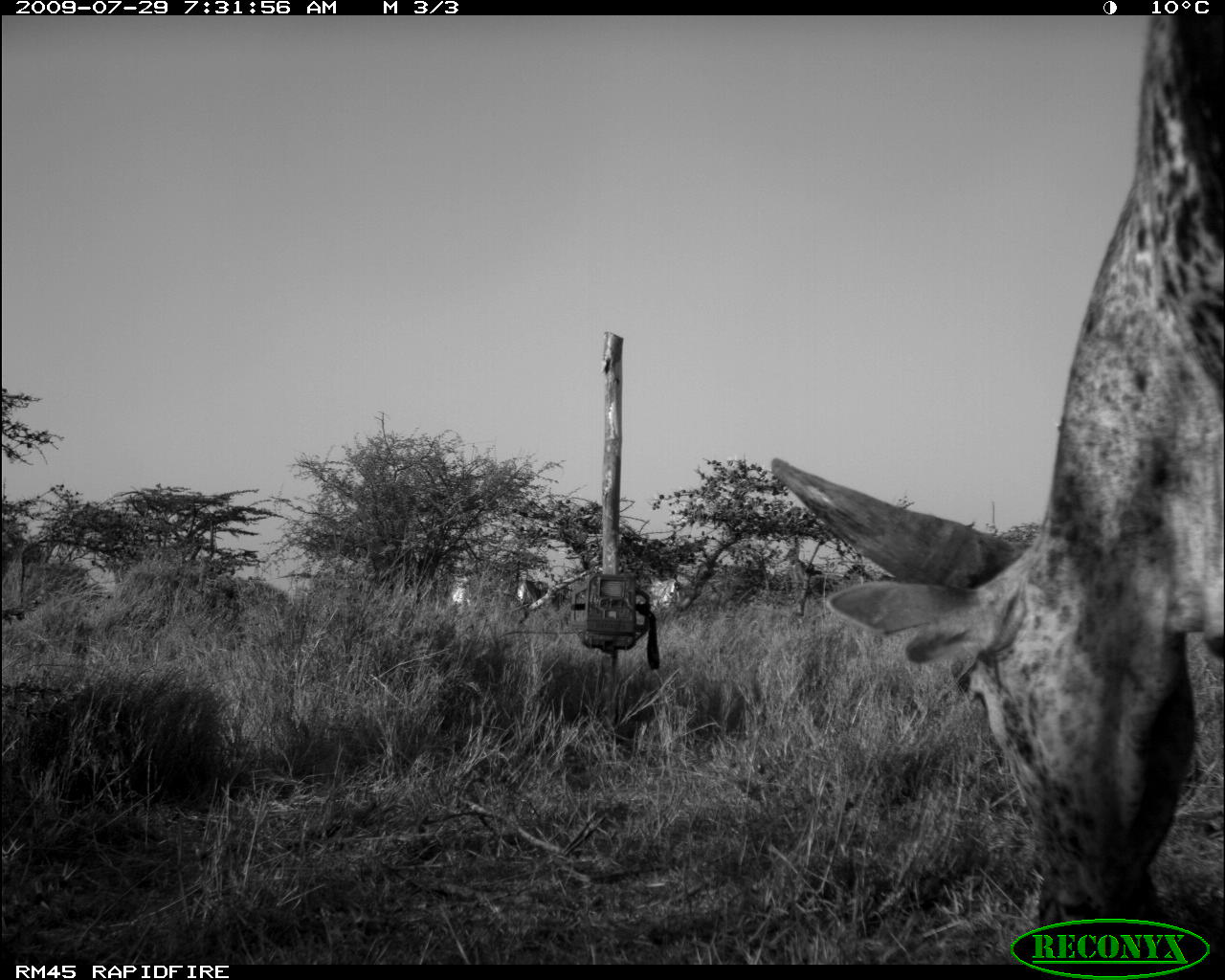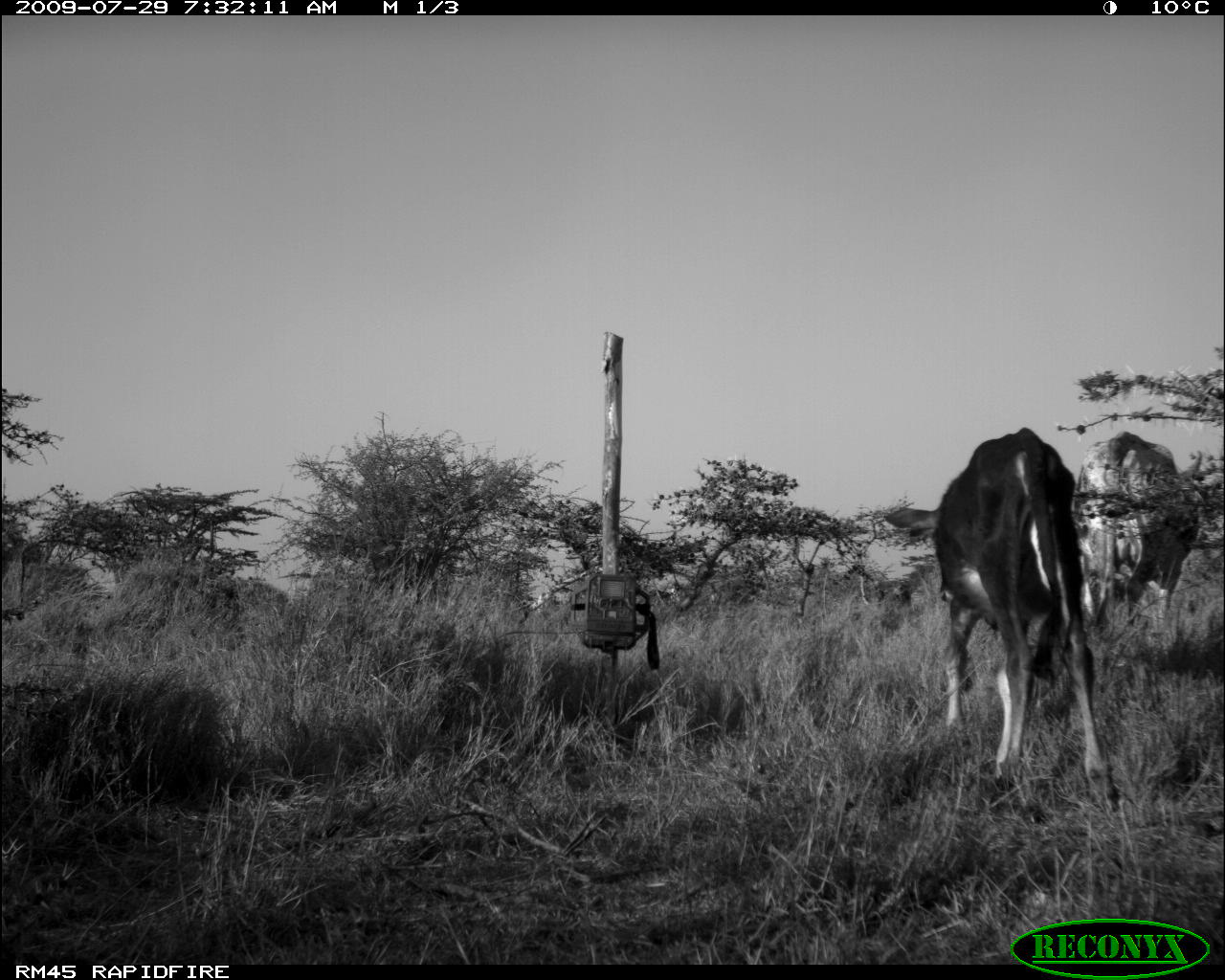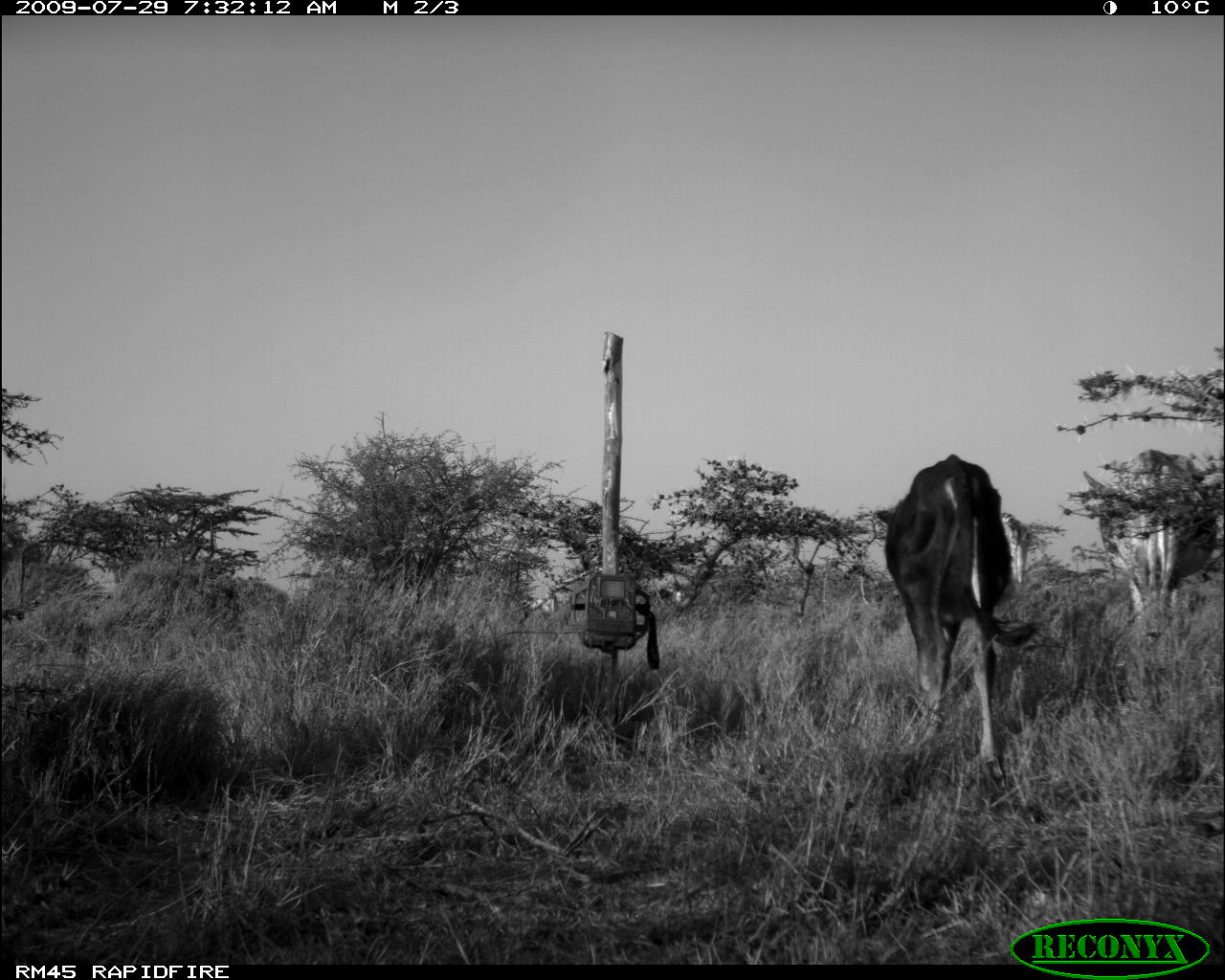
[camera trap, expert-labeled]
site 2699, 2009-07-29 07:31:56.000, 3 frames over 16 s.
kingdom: Animalia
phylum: Chordata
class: Mammalia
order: Artiodactyla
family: Bovidae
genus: Bos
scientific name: Bos taurus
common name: domestic cattle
Bos taurus (domestic cattle), count 4.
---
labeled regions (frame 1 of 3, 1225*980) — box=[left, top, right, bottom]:
bos taurus: box=[763, 12, 1225, 958]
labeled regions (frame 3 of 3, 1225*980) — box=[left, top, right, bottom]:
bos taurus: box=[875, 451, 1011, 786]; box=[1080, 447, 1218, 619]; box=[1001, 513, 1030, 584]